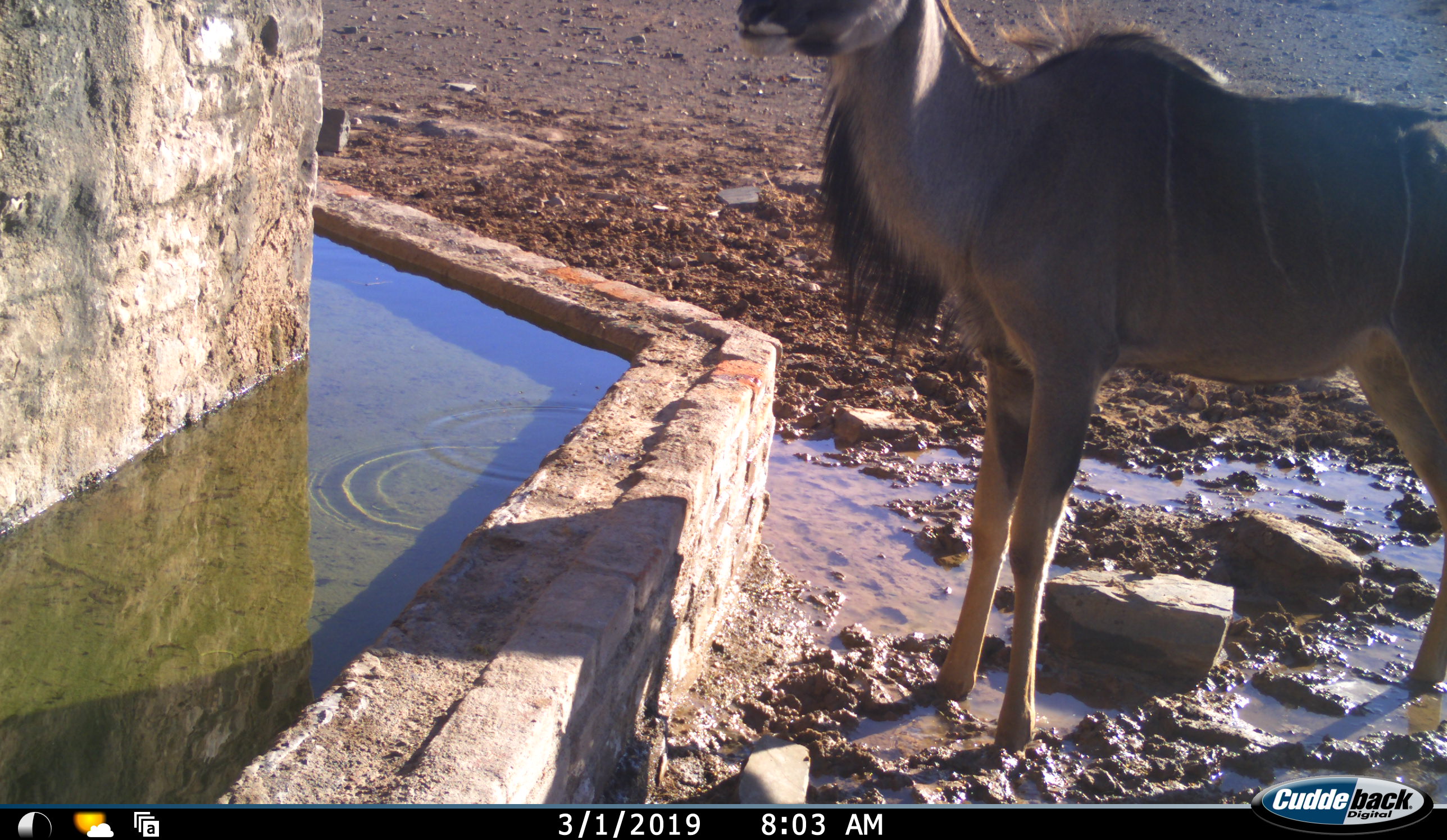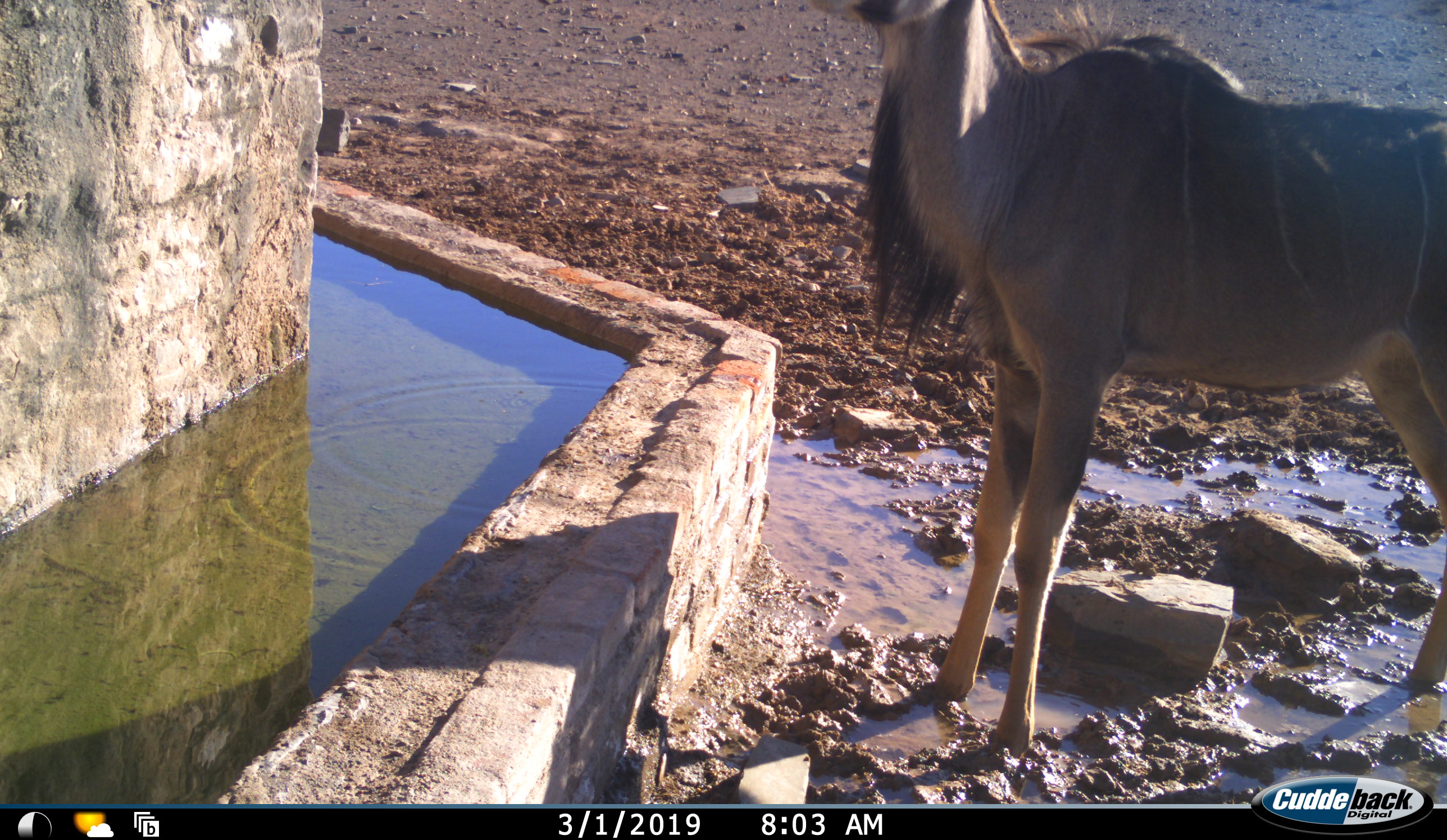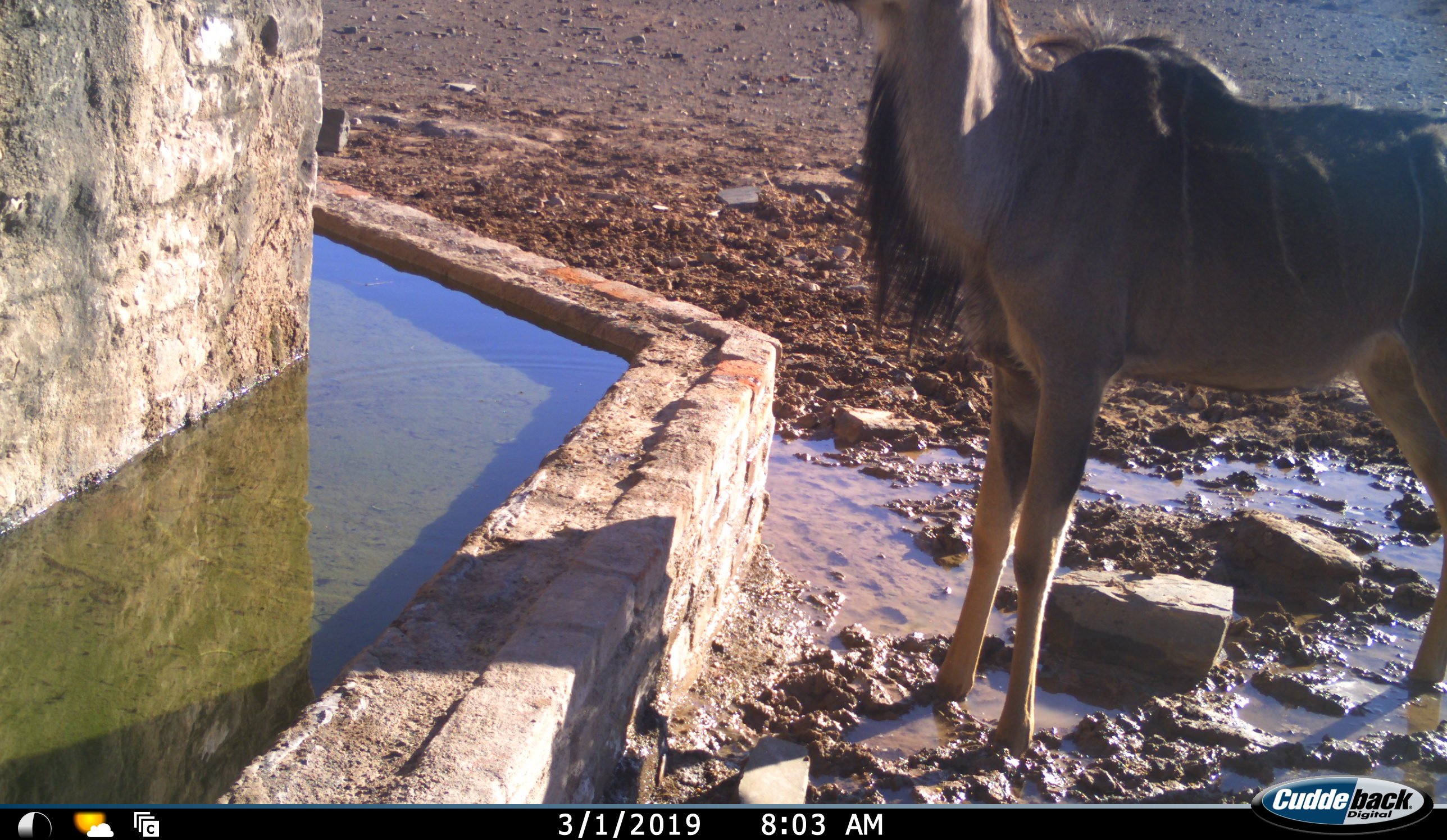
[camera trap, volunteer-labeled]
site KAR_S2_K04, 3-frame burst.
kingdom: Animalia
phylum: Chordata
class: Mammalia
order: Artiodactyla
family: Bovidae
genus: Tragelaphus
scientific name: Tragelaphus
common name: kudu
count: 1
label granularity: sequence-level